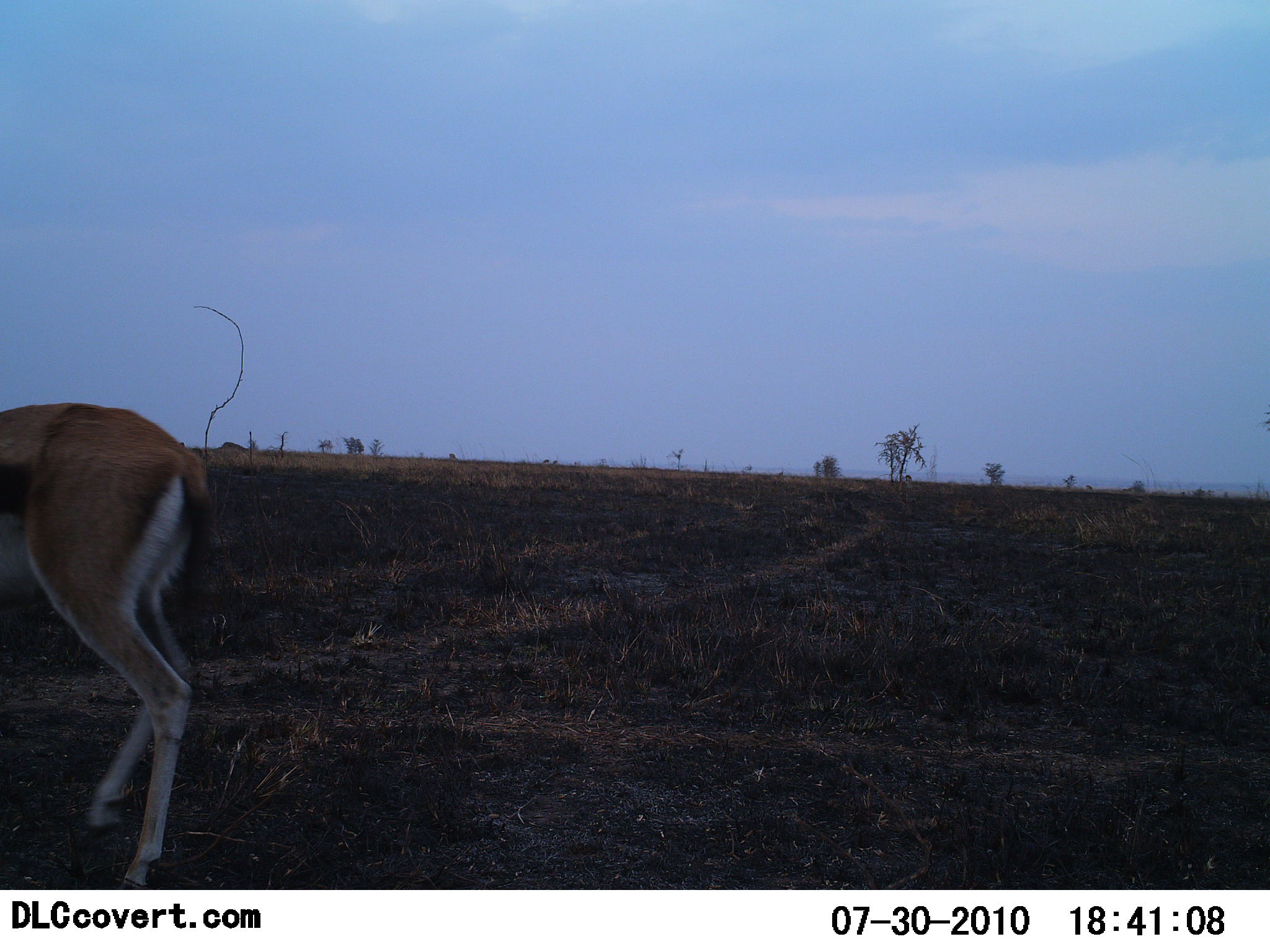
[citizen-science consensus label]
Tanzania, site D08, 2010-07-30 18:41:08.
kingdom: Animalia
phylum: Chordata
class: Mammalia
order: Artiodactyla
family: Bovidae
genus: Eudorcas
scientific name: Eudorcas thomsonii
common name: thomson's gazelle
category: gazellethomsons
Gazellethomsons (thomson's gazelle) (Eudorcas thomsonii), count 1. Behavior (volunteer vote fractions): standing 75%, resting 0%, moving 25%, interacting 0%. Young present (vote fraction): 0%. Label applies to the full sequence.